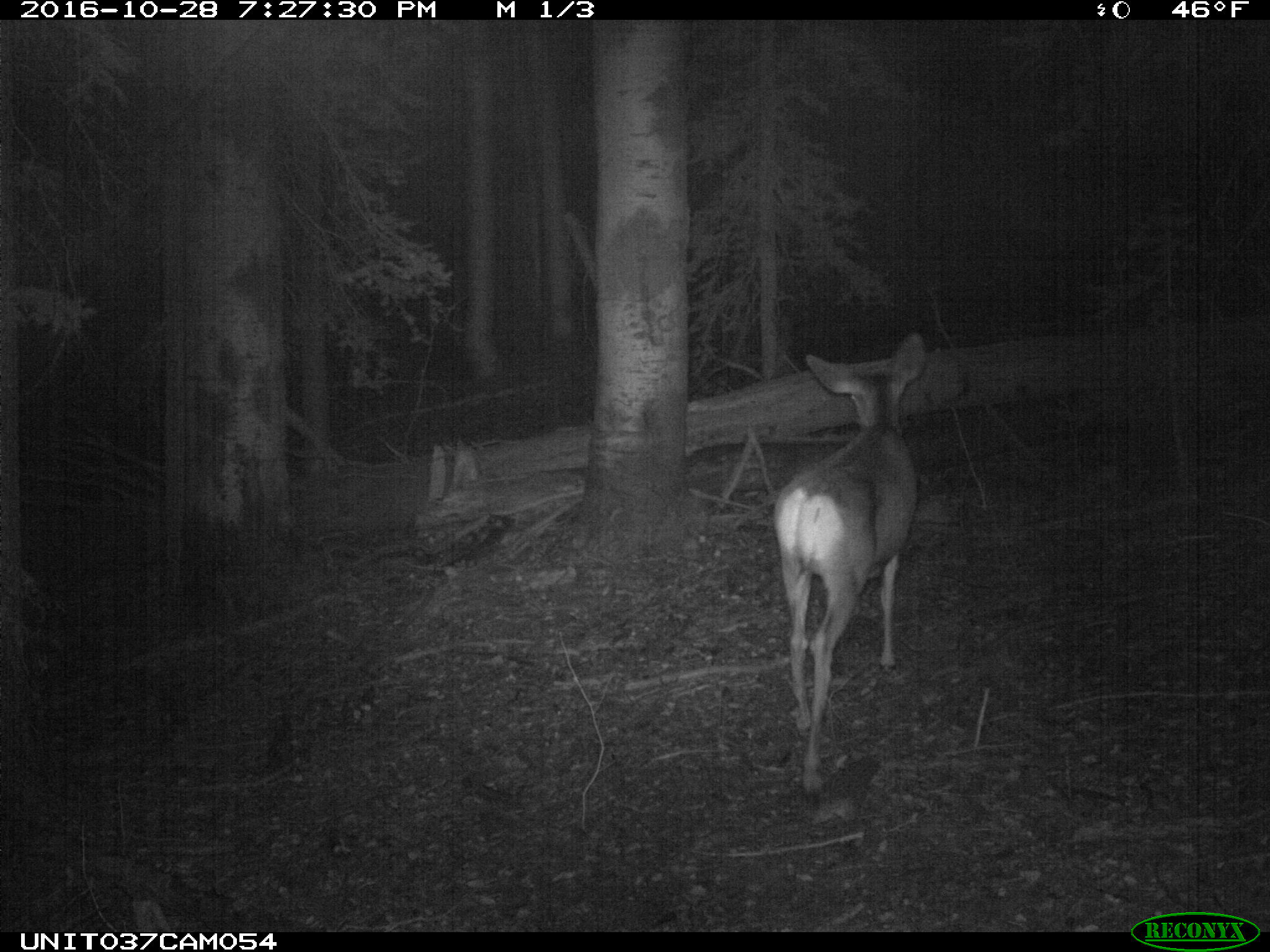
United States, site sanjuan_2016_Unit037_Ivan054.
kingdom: Animalia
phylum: Chordata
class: Mammalia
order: Artiodactyla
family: Cervidae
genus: Odocoileus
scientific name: Odocoileus hemionus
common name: mule deer